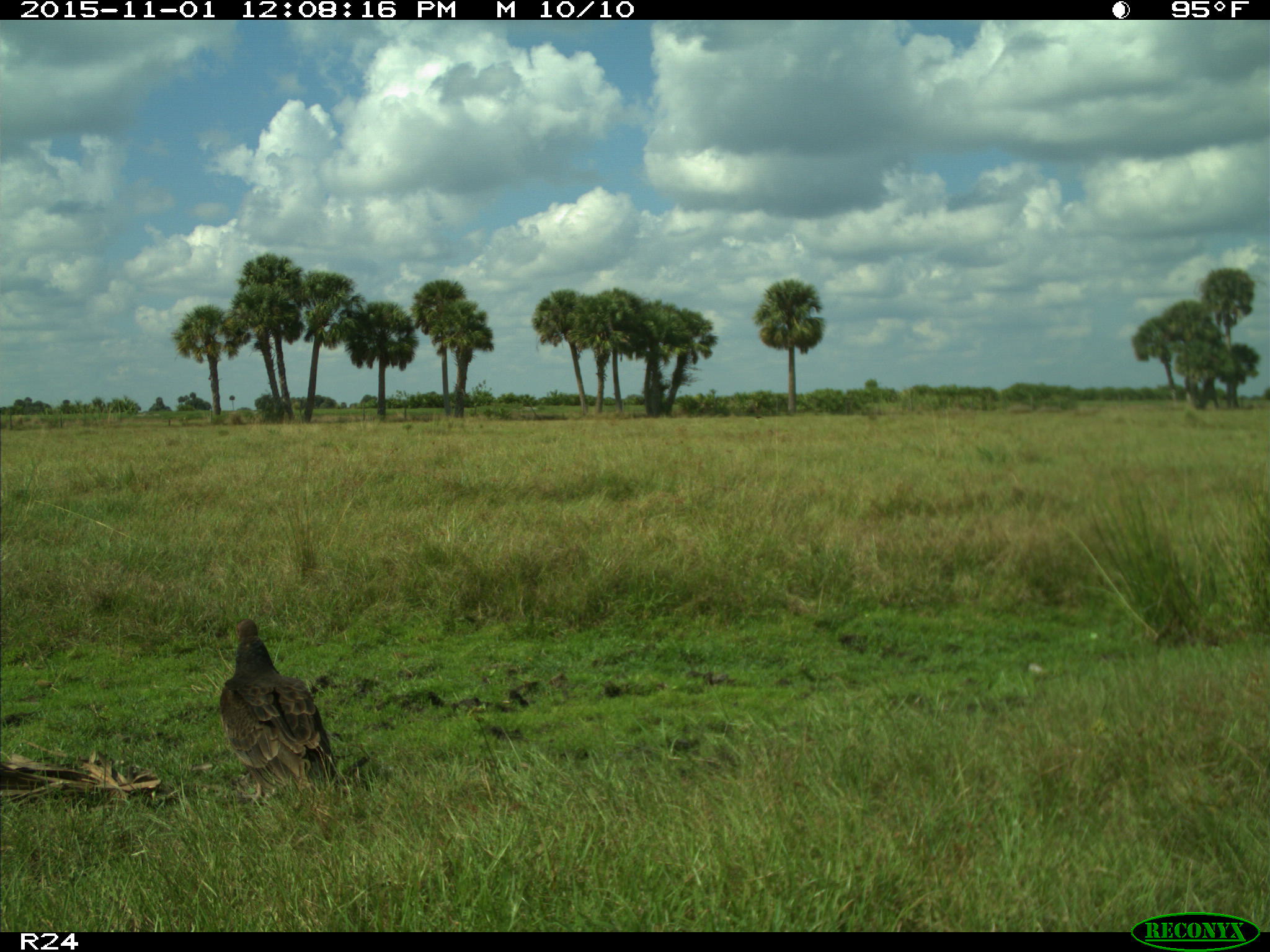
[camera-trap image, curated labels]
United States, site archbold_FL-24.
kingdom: Animalia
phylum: Chordata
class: Aves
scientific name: Aves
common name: birds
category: unidentified bird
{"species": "unidentified bird (birds) (Aves)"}